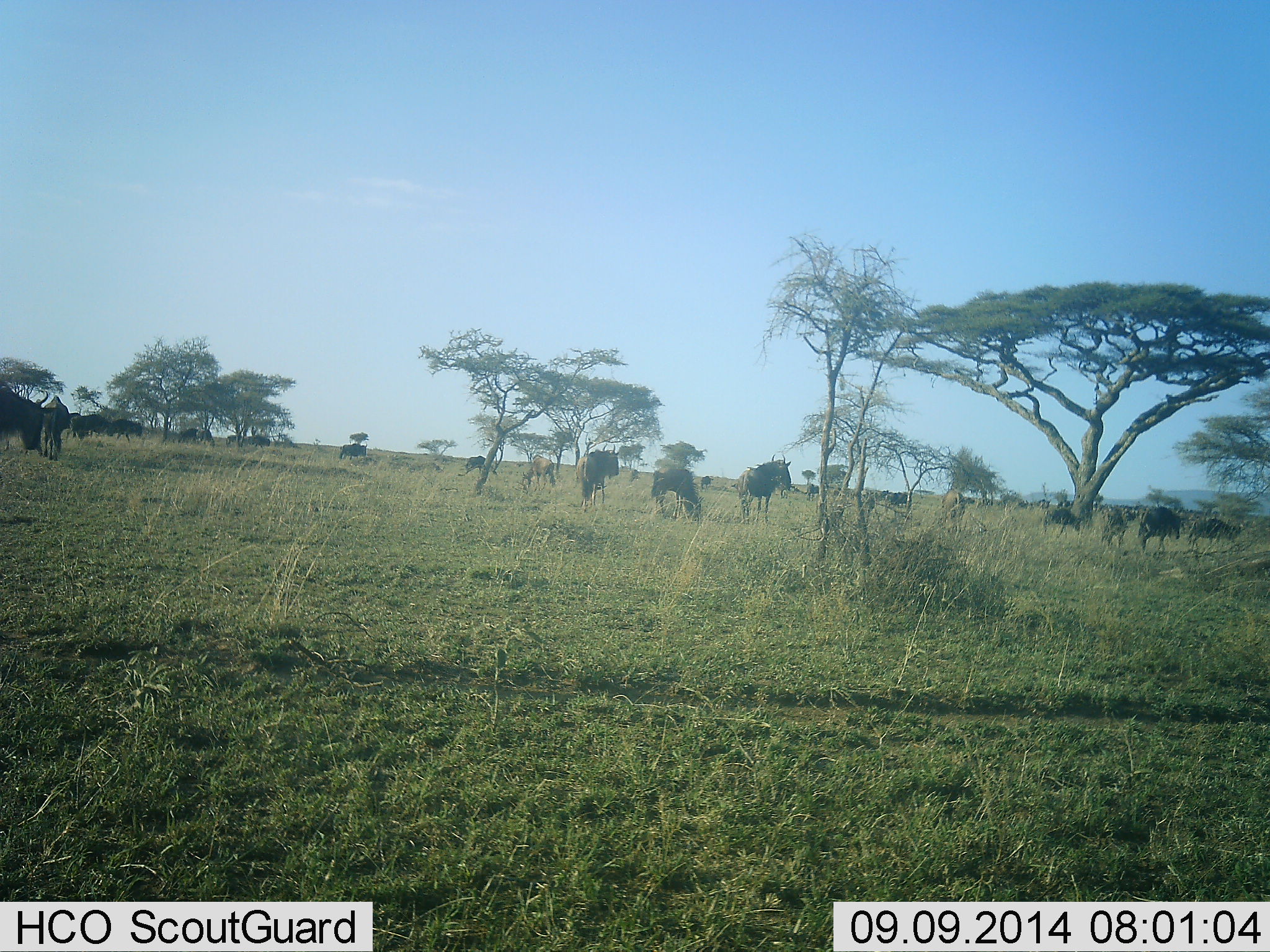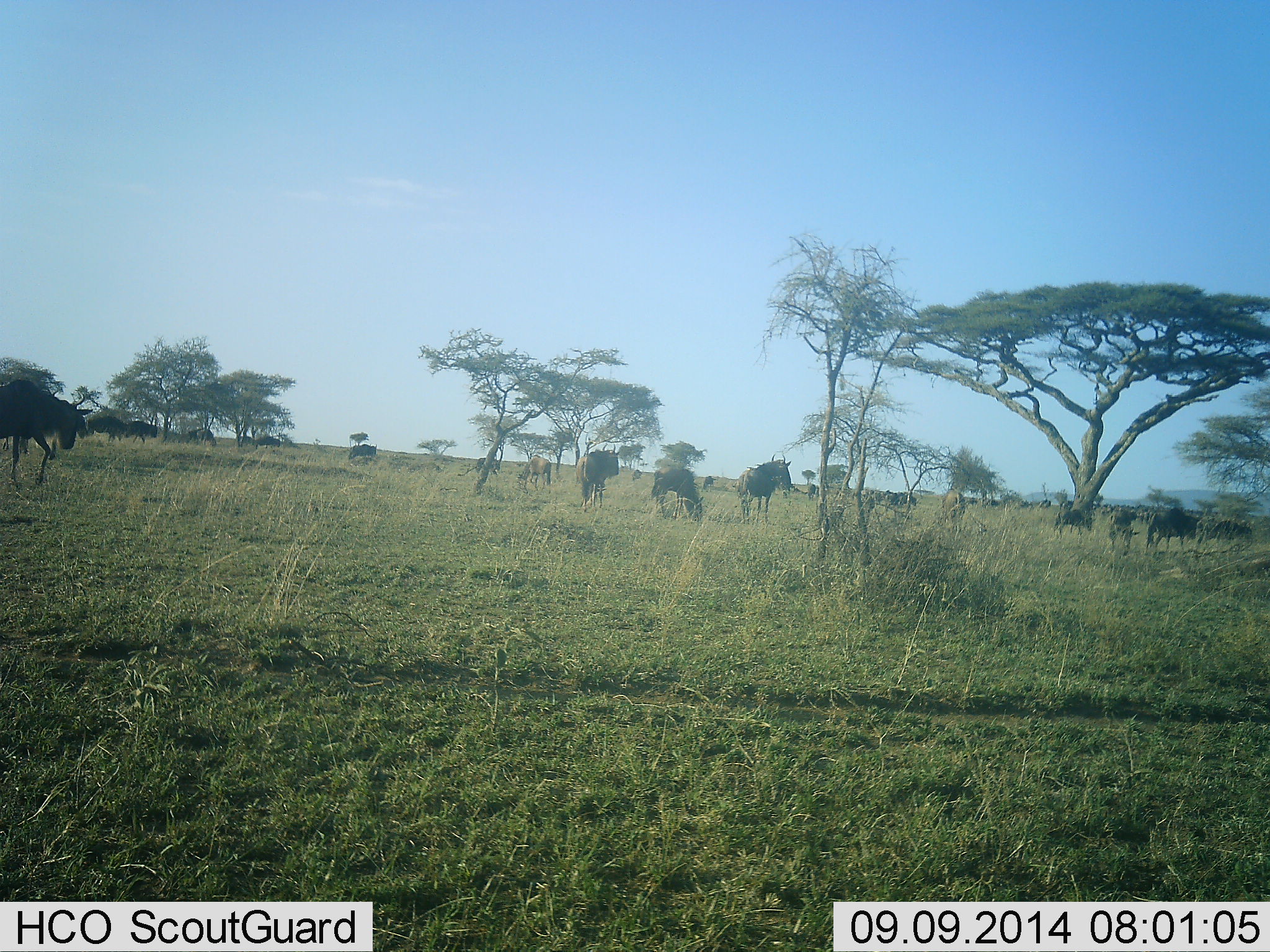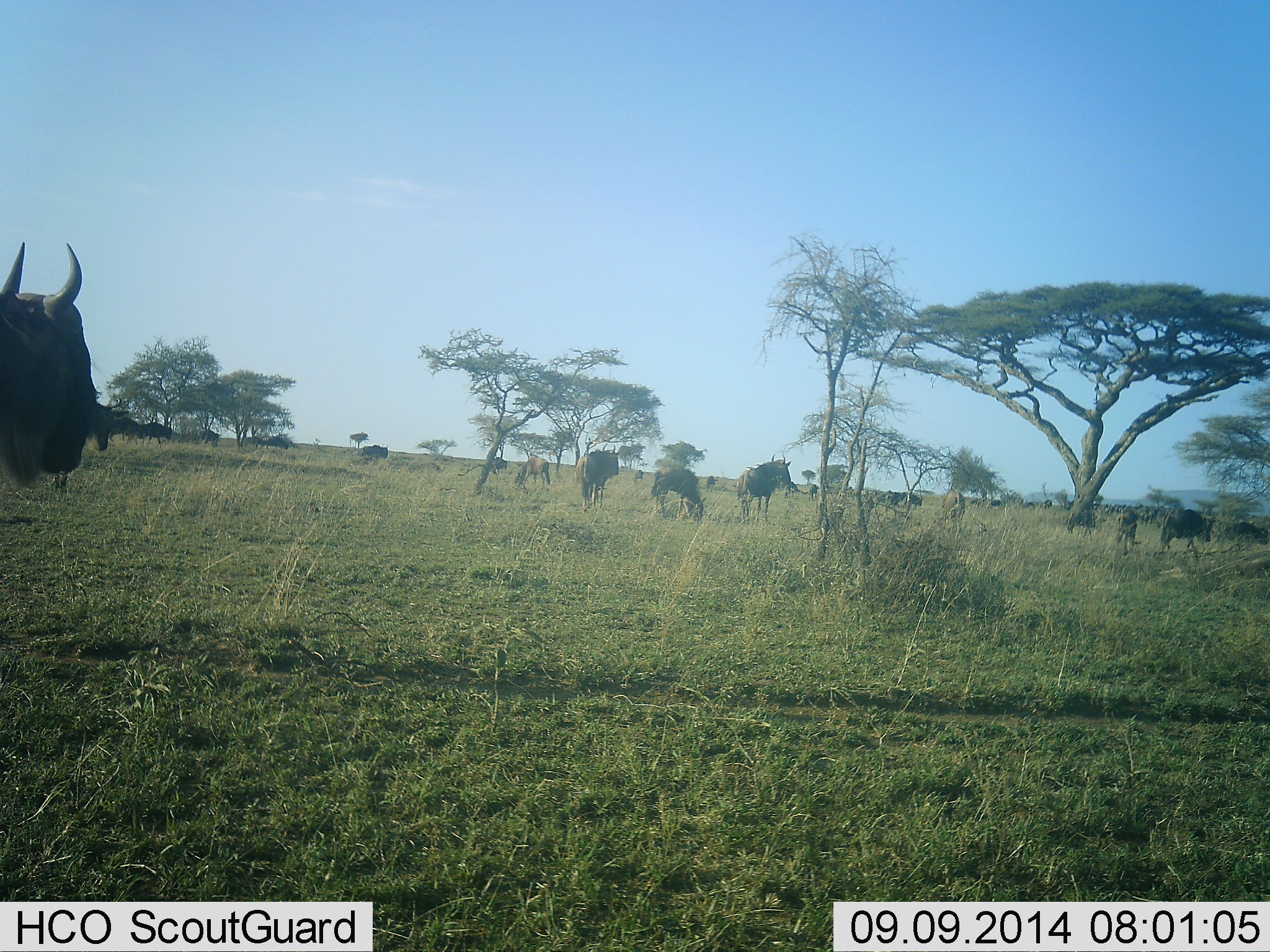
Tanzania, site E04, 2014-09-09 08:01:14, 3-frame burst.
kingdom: Animalia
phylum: Chordata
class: Mammalia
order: Artiodactyla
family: Bovidae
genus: Connochaetes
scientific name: Connochaetes taurinus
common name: blue wildebeest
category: wildebeest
Wildebeest (blue wildebeest) (Connochaetes taurinus), count 11-50. Behavior (volunteer vote fractions): standing 40%, resting 0%, moving 80%, interacting 0%. Young present (vote fraction): 0%. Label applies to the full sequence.